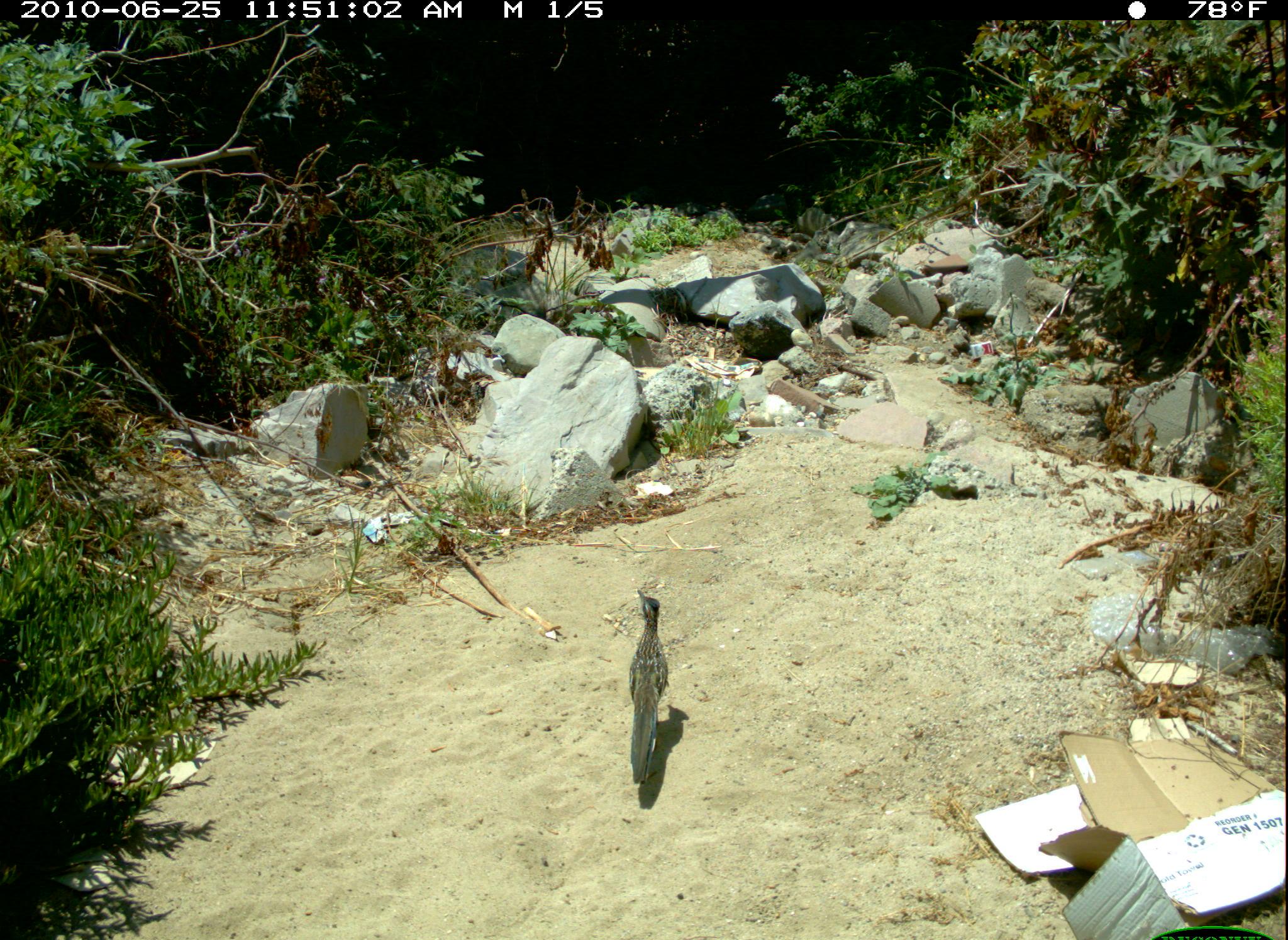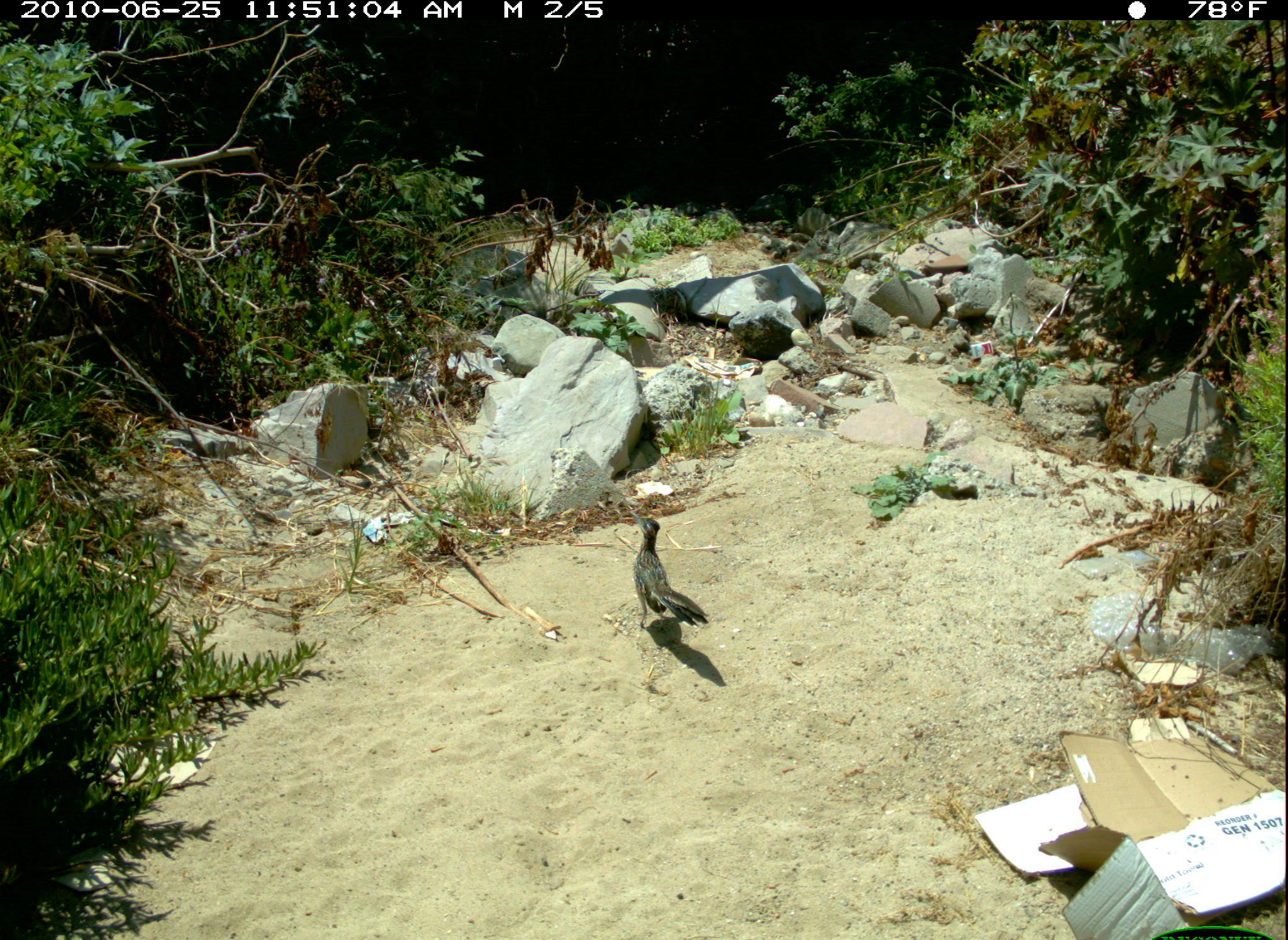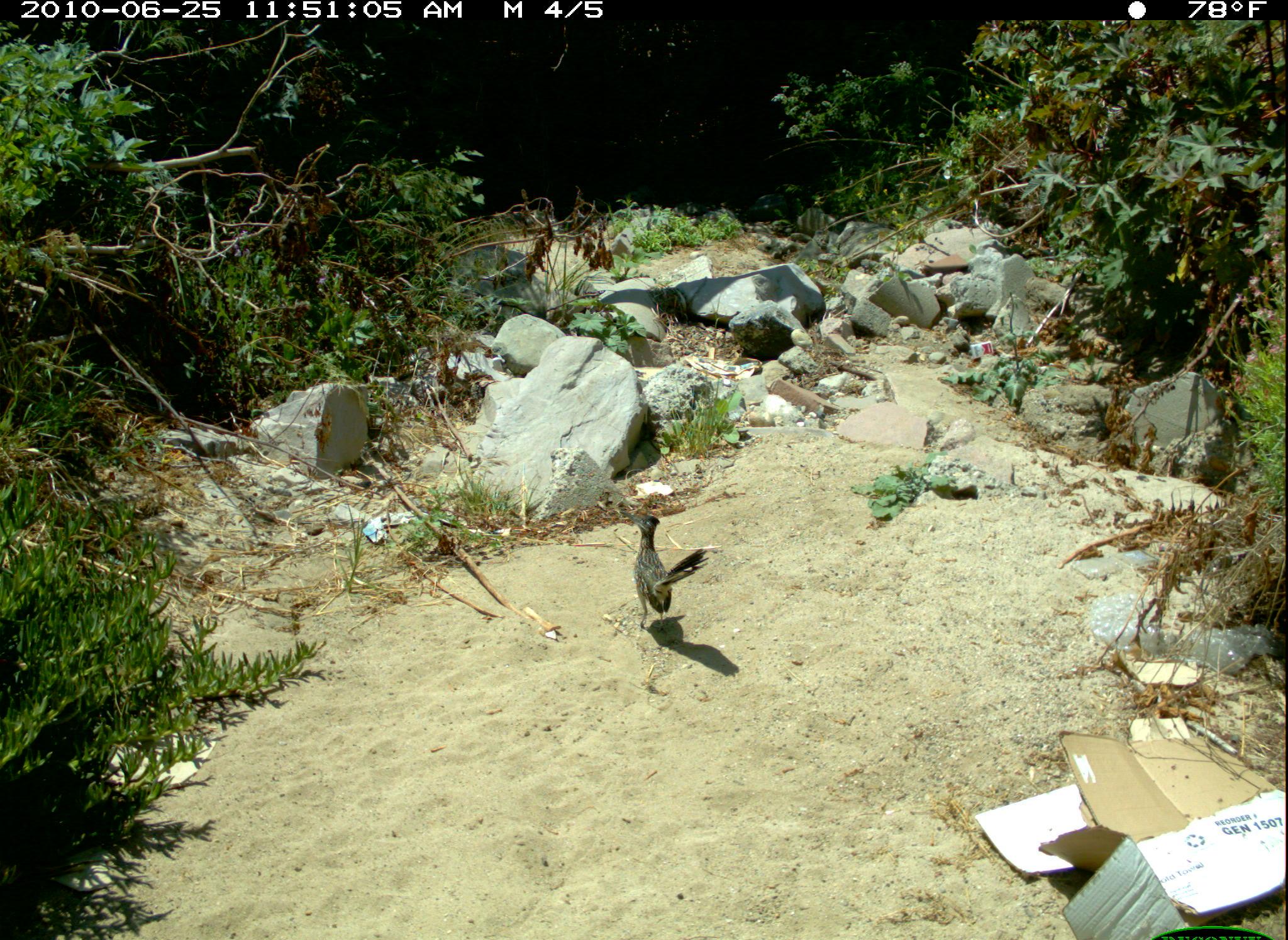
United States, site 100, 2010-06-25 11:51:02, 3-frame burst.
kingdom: Animalia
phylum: Chordata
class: Aves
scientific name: Aves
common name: bird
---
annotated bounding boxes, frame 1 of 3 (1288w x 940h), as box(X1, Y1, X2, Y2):
bird: box(621, 580, 686, 794)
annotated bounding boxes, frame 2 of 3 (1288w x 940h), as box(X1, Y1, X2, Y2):
bird: box(618, 501, 718, 652)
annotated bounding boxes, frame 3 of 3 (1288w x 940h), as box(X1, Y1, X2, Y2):
bird: box(618, 498, 715, 654)